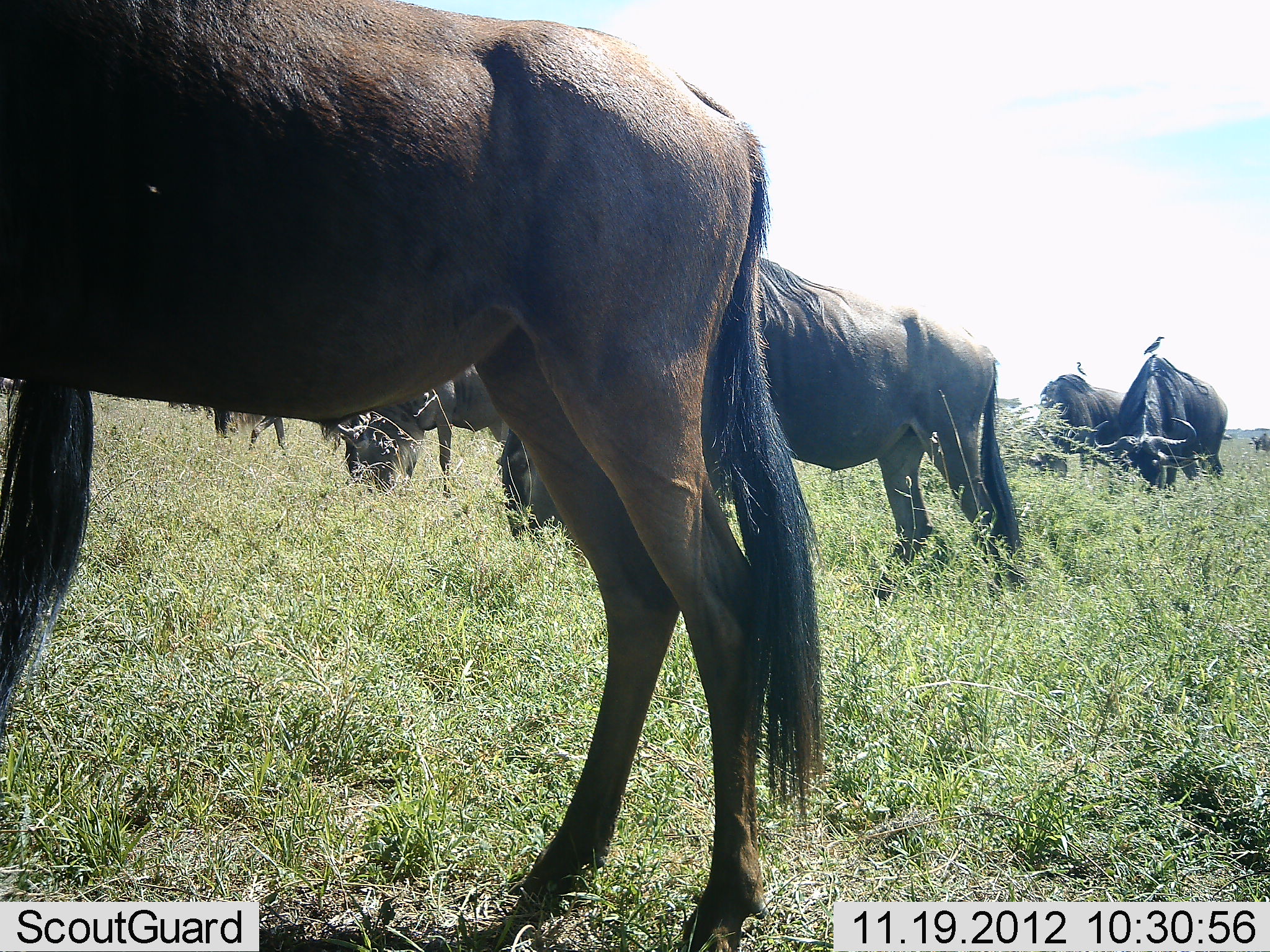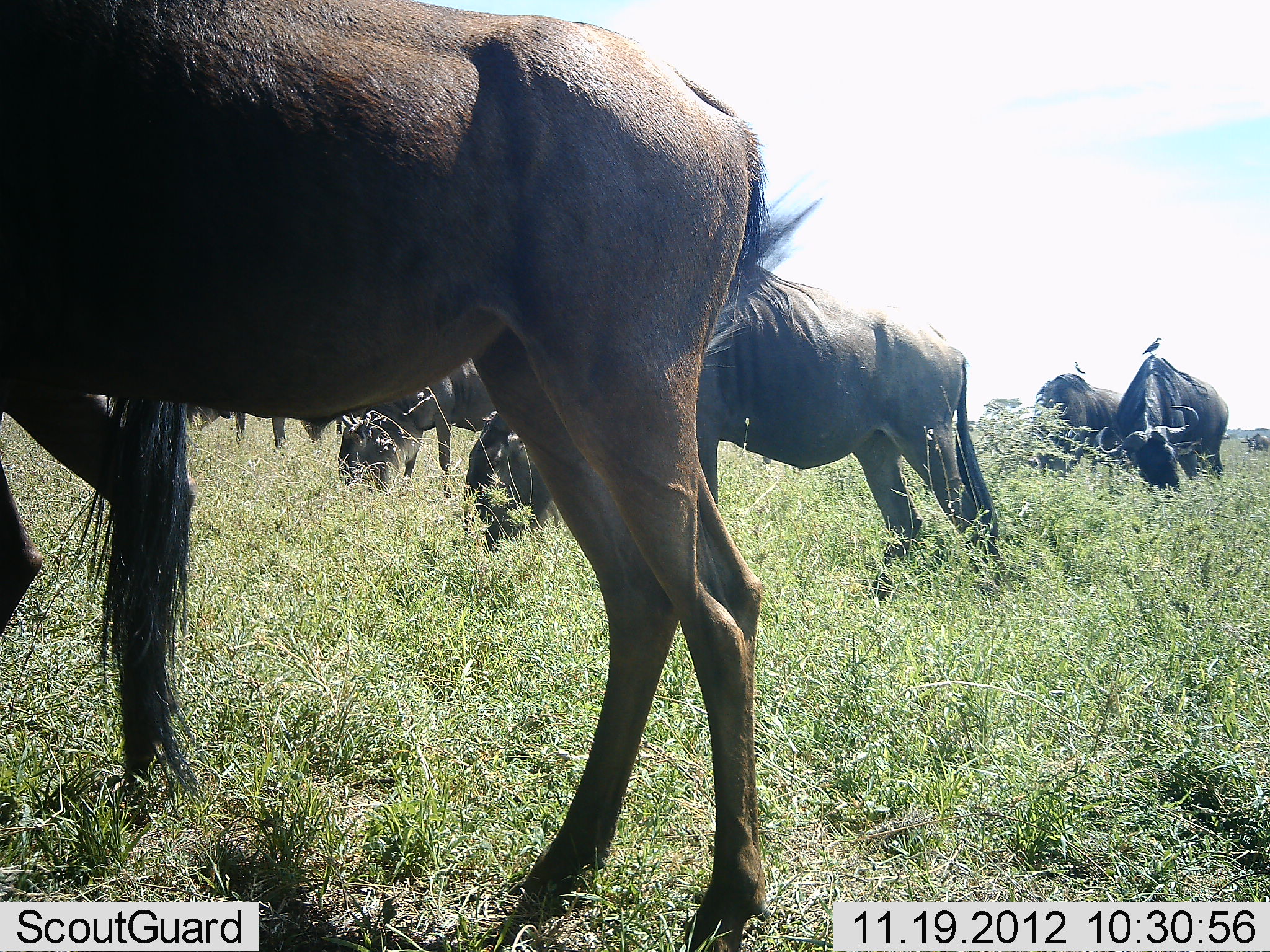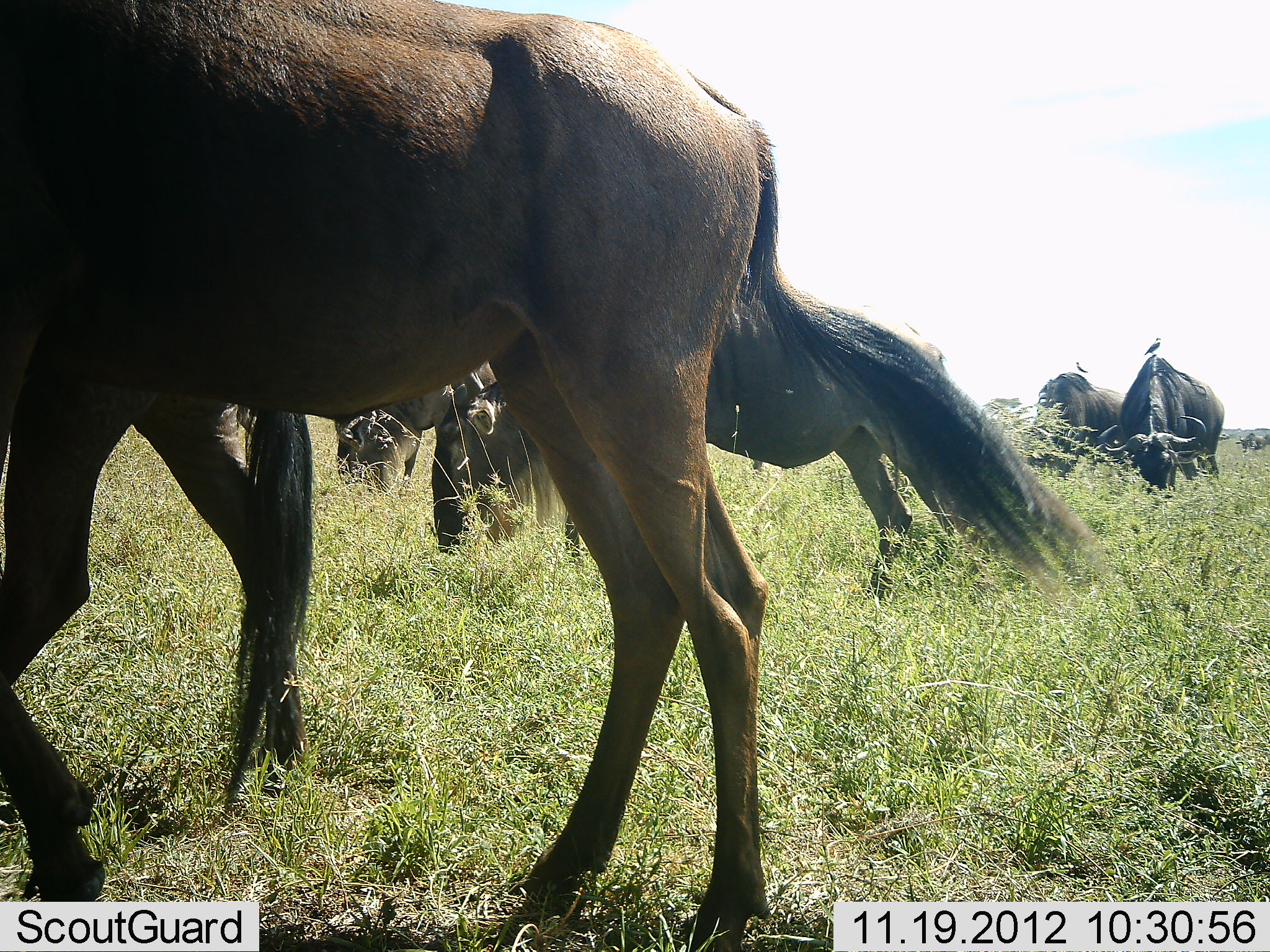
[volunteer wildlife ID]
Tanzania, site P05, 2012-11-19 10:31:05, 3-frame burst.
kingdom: Animalia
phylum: Chordata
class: Aves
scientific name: Aves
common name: bird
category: otherbird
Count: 2.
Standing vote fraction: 80%.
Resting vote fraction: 20%.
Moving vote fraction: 0%.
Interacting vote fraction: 0%.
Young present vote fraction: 0%.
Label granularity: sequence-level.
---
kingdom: Animalia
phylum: Chordata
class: Mammalia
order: Artiodactyla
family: Bovidae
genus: Connochaetes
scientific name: Connochaetes taurinus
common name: blue wildebeest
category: wildebeest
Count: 8.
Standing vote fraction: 53%.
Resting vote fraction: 0%.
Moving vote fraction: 41%.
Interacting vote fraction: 0%.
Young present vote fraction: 6%.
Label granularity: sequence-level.